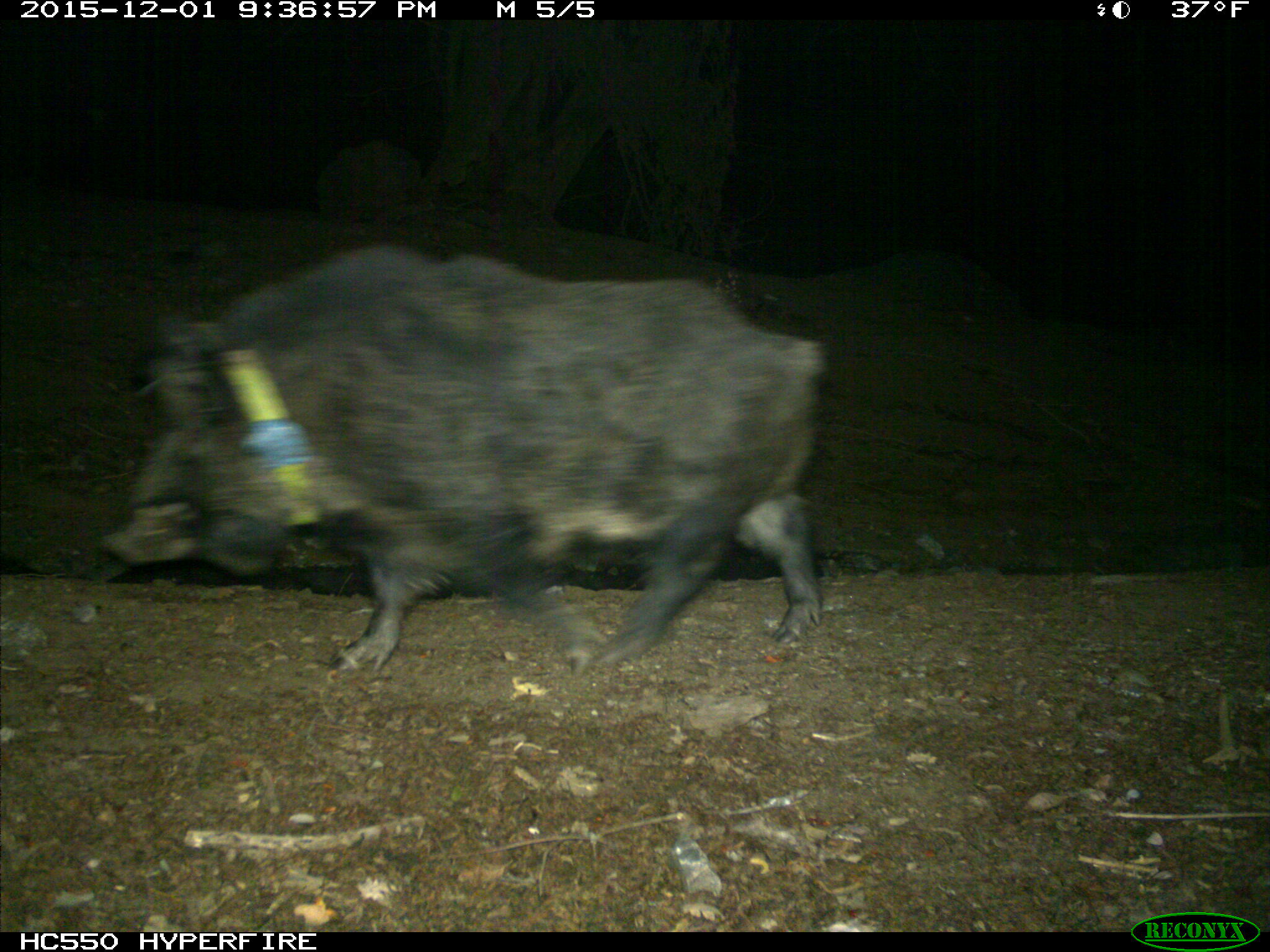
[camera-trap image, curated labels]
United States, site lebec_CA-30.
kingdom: Animalia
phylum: Chordata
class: Mammalia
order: Artiodactyla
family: Suidae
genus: Sus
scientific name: Sus scrofa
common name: wild boar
Sus scrofa (wild boar).